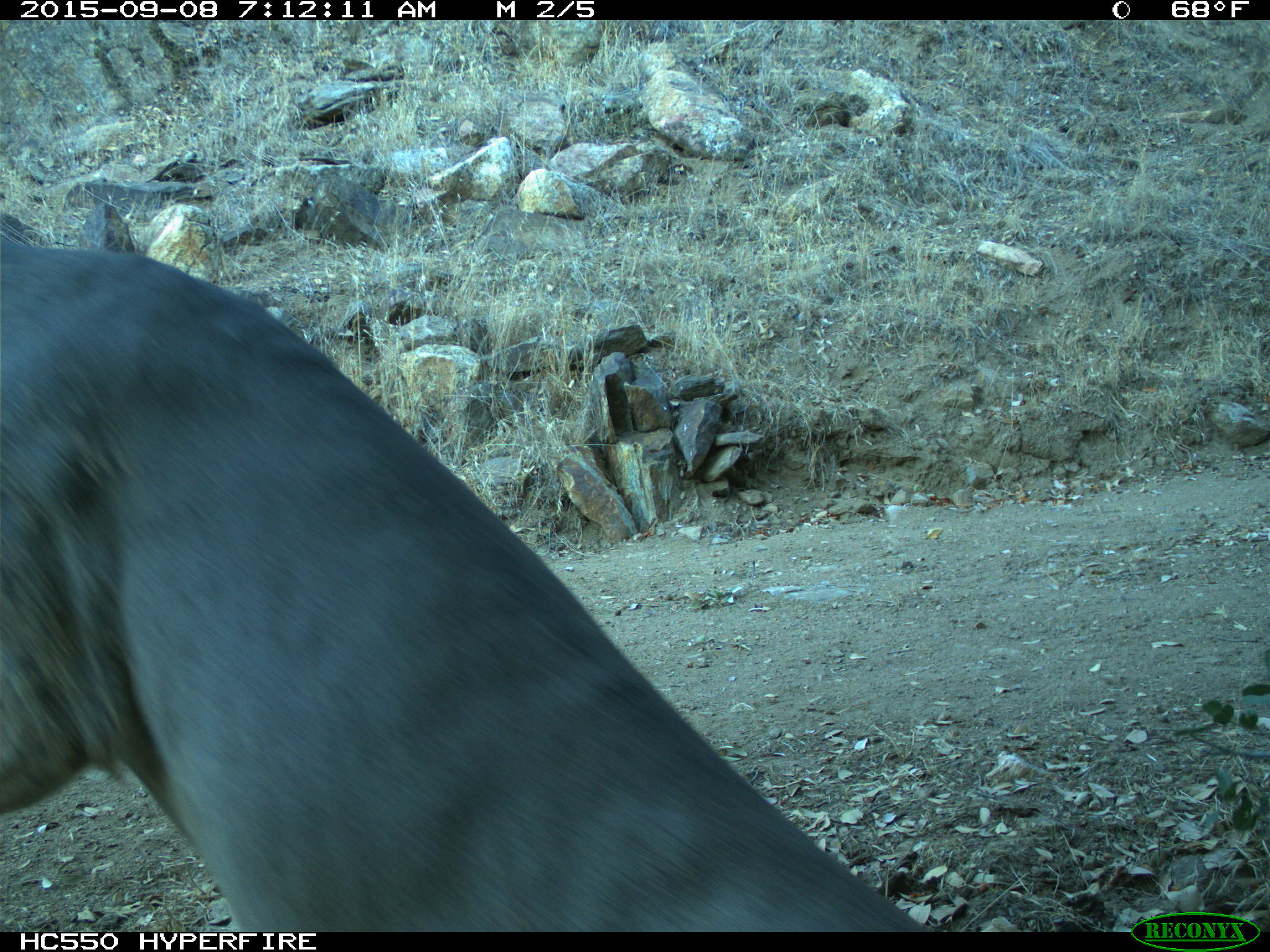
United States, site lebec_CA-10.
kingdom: Animalia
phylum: Chordata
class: Mammalia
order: Artiodactyla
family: Cervidae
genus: Odocoileus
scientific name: Odocoileus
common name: deer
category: unidentified deer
Unidentified deer (deer) (Odocoileus).